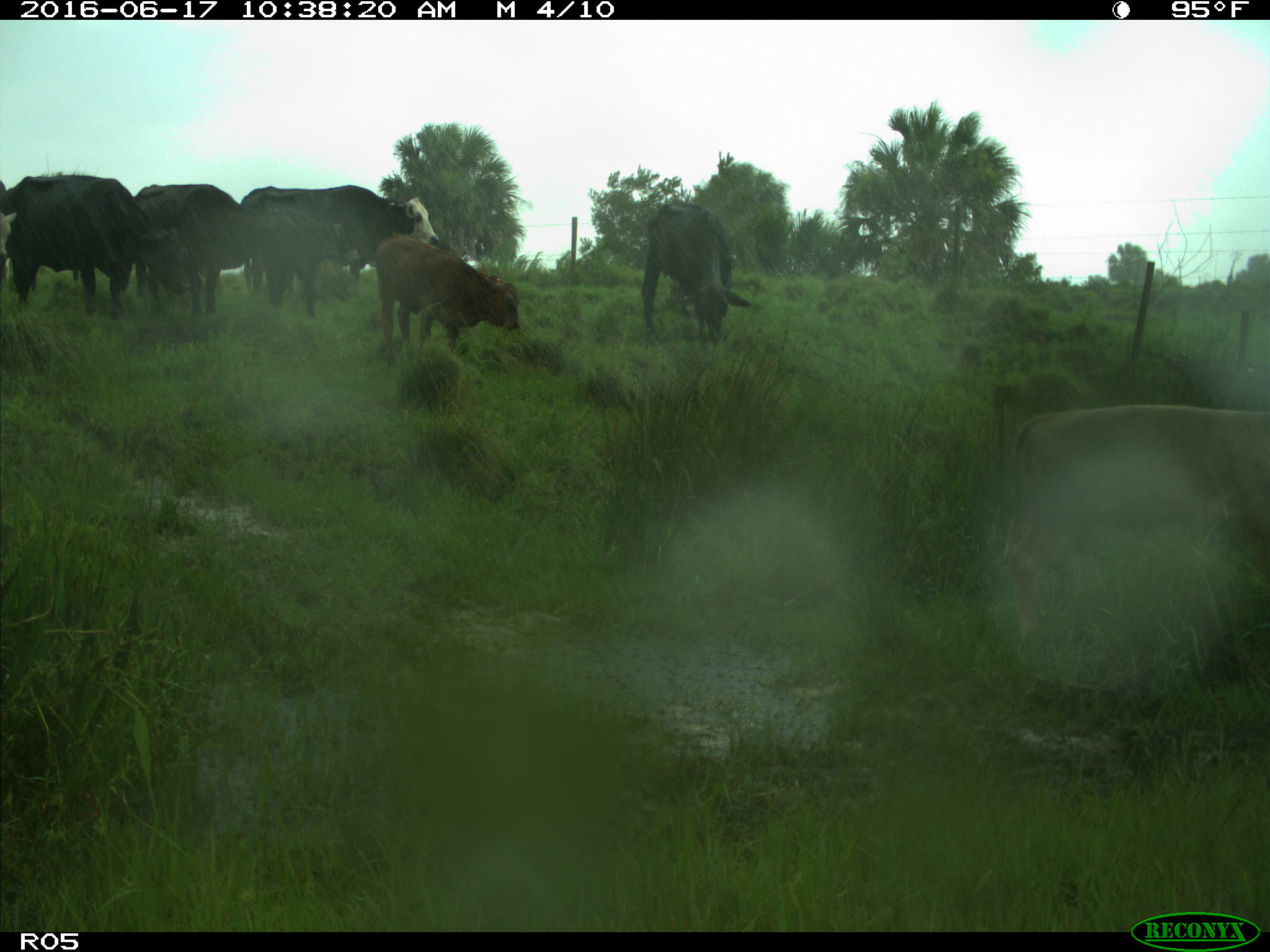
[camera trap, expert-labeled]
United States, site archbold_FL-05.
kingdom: Animalia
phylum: Chordata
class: Mammalia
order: Artiodactyla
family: Bovidae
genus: Bos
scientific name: Bos taurus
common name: domestic cow